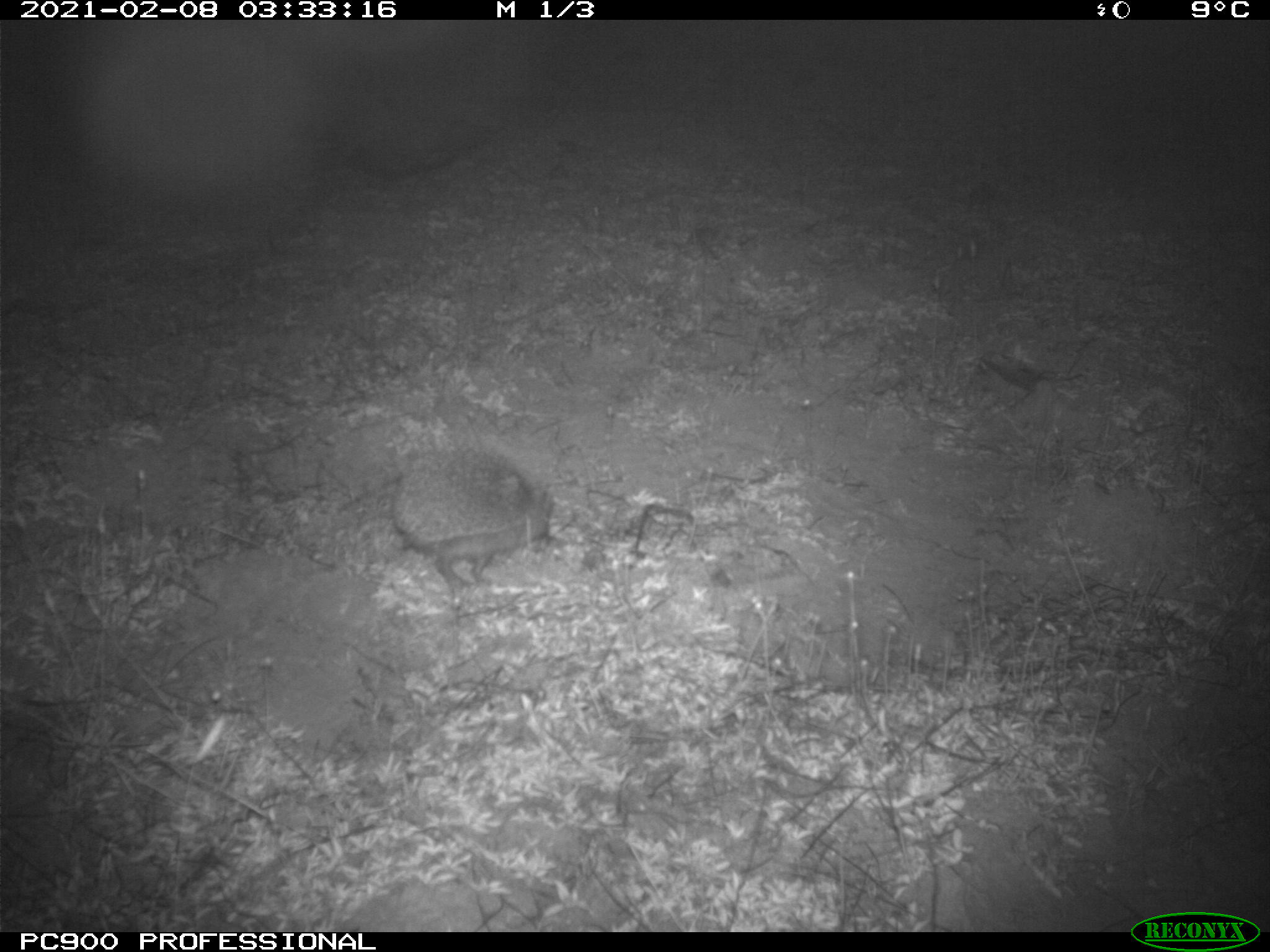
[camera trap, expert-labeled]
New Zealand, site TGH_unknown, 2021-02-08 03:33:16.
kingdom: Animalia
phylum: Chordata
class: Mammalia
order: Eulipotyphla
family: Erinaceidae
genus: Erinaceus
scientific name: Erinaceus europaeus europaeus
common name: european hedgehog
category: hedgehog